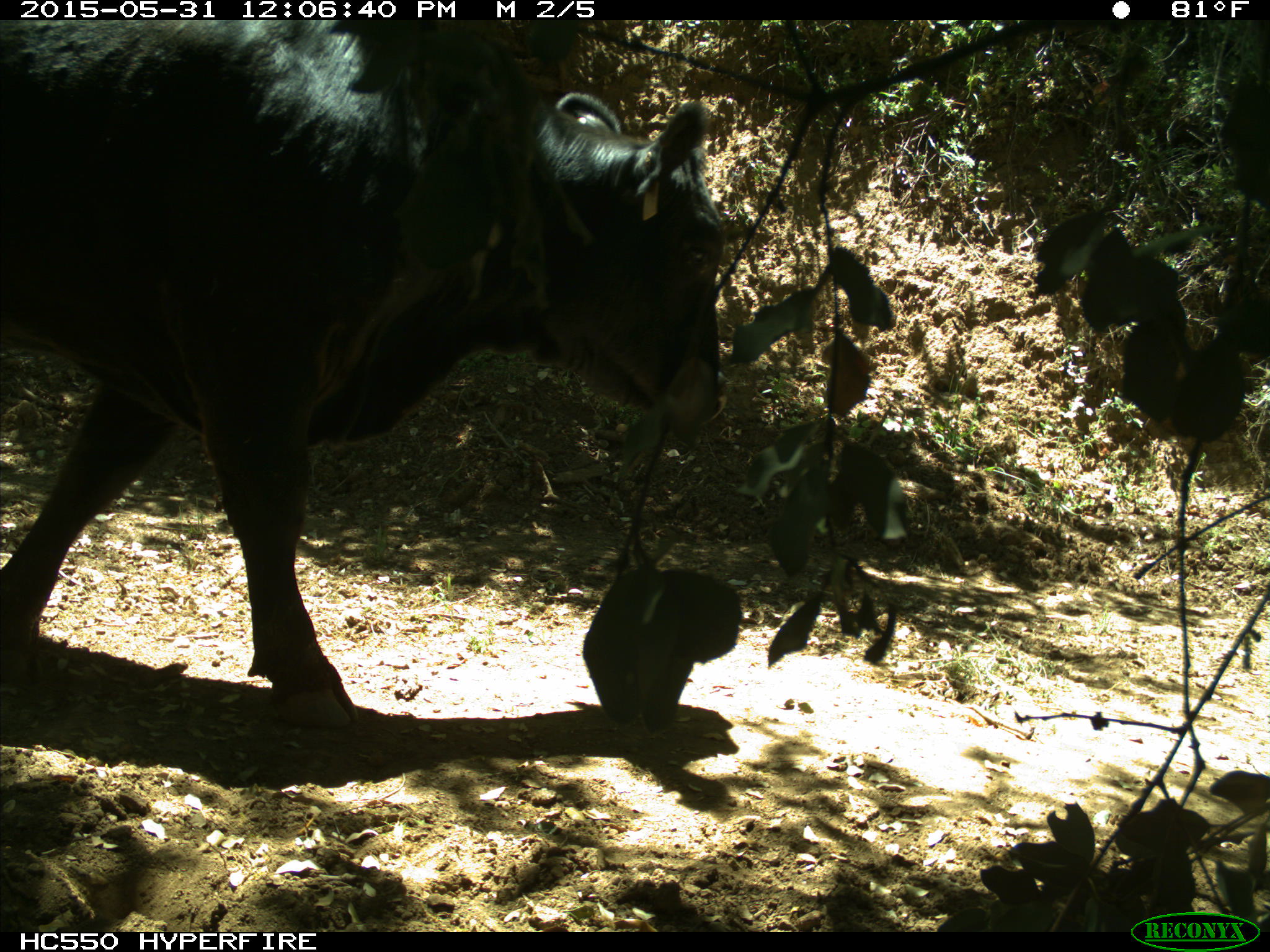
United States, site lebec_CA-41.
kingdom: Animalia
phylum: Chordata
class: Mammalia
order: Artiodactyla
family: Bovidae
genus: Bos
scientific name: Bos taurus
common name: domestic cow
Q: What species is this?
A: Bos taurus (domestic cow).